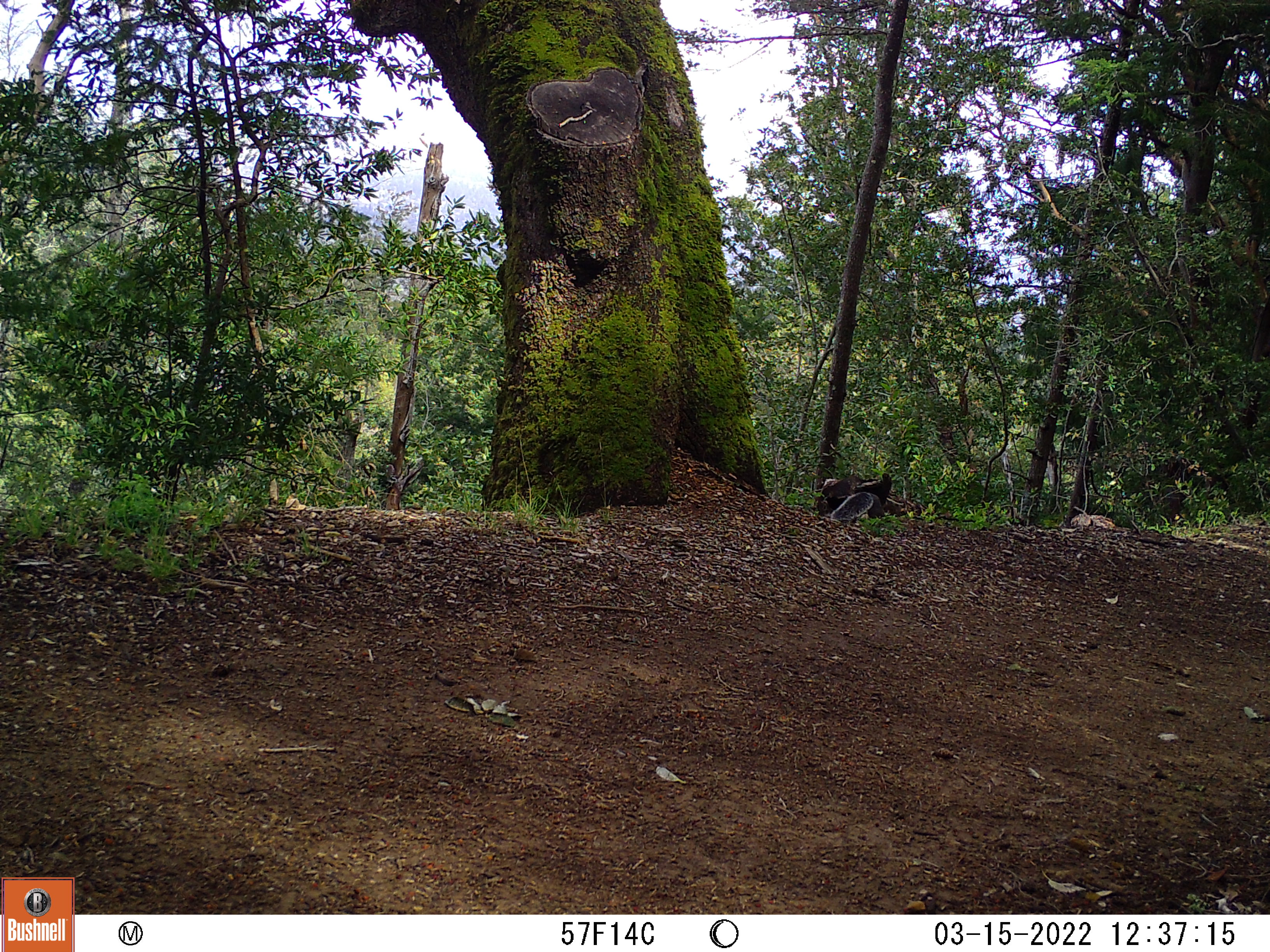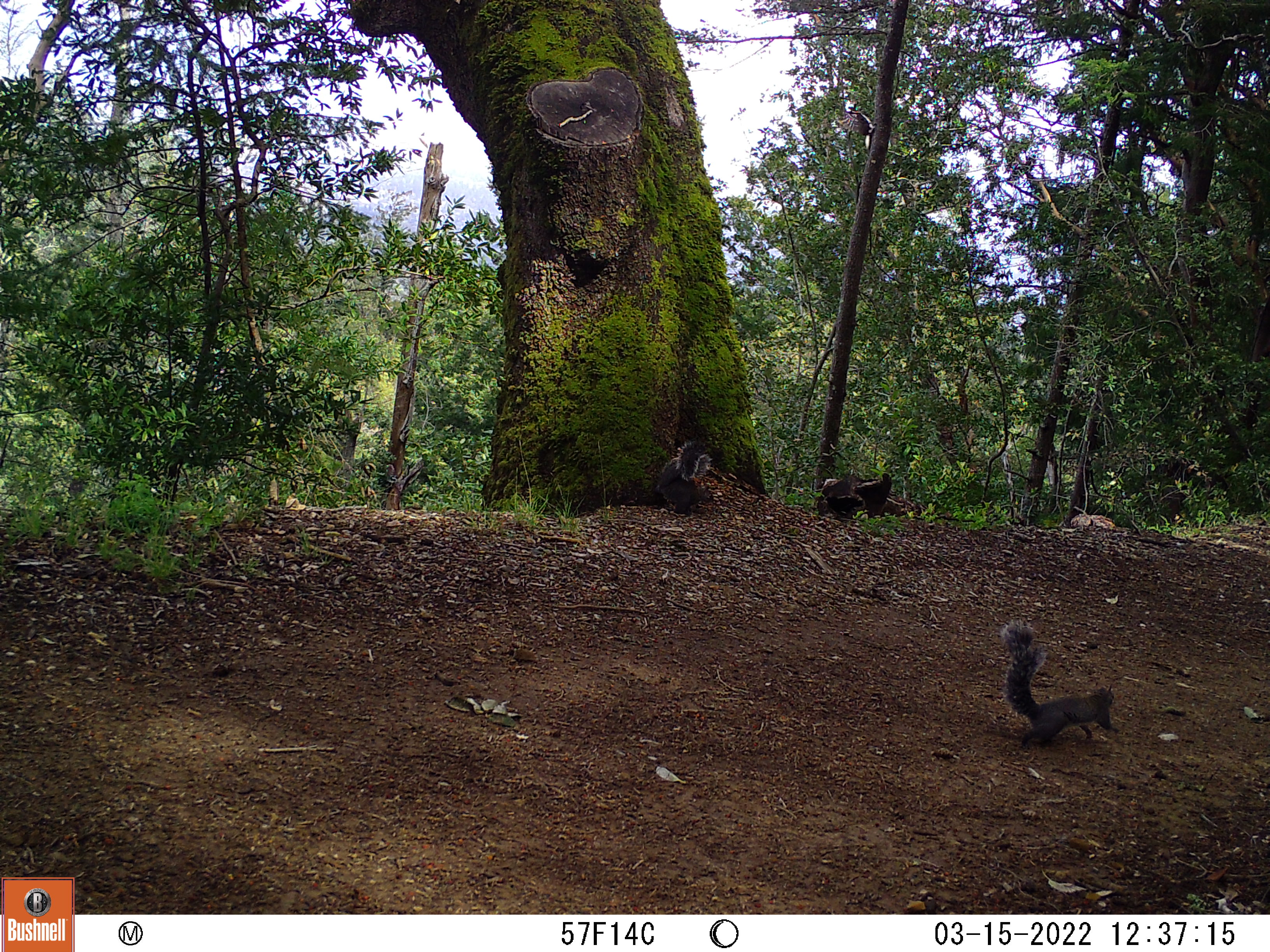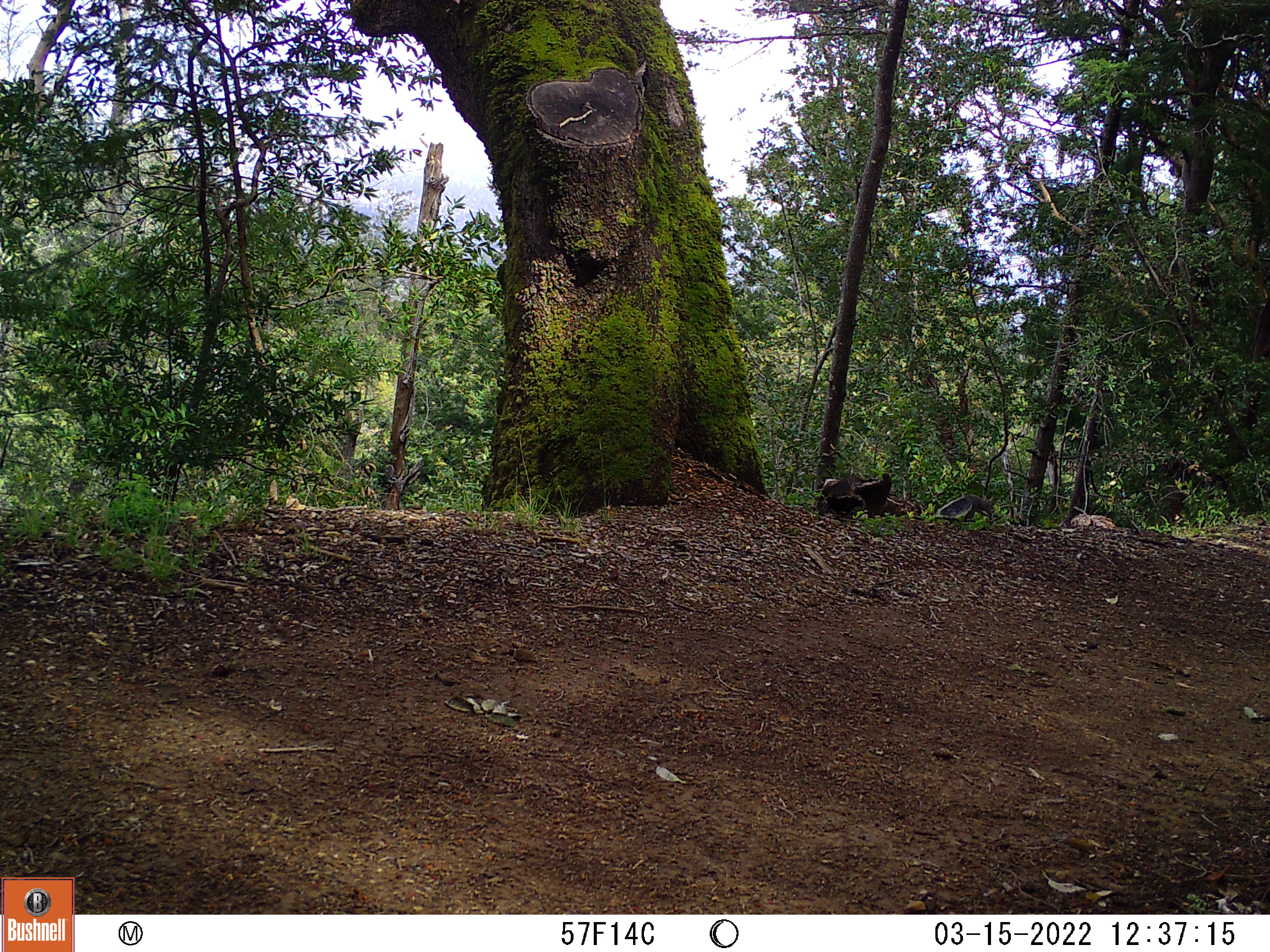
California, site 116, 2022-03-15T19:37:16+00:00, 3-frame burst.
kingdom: Animalia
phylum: Chordata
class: Mammalia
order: Rodentia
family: Sciuridae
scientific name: Sciuridae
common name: squirrel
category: unknown squirrel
Unknown squirrel (squirrel) (Sciuridae).